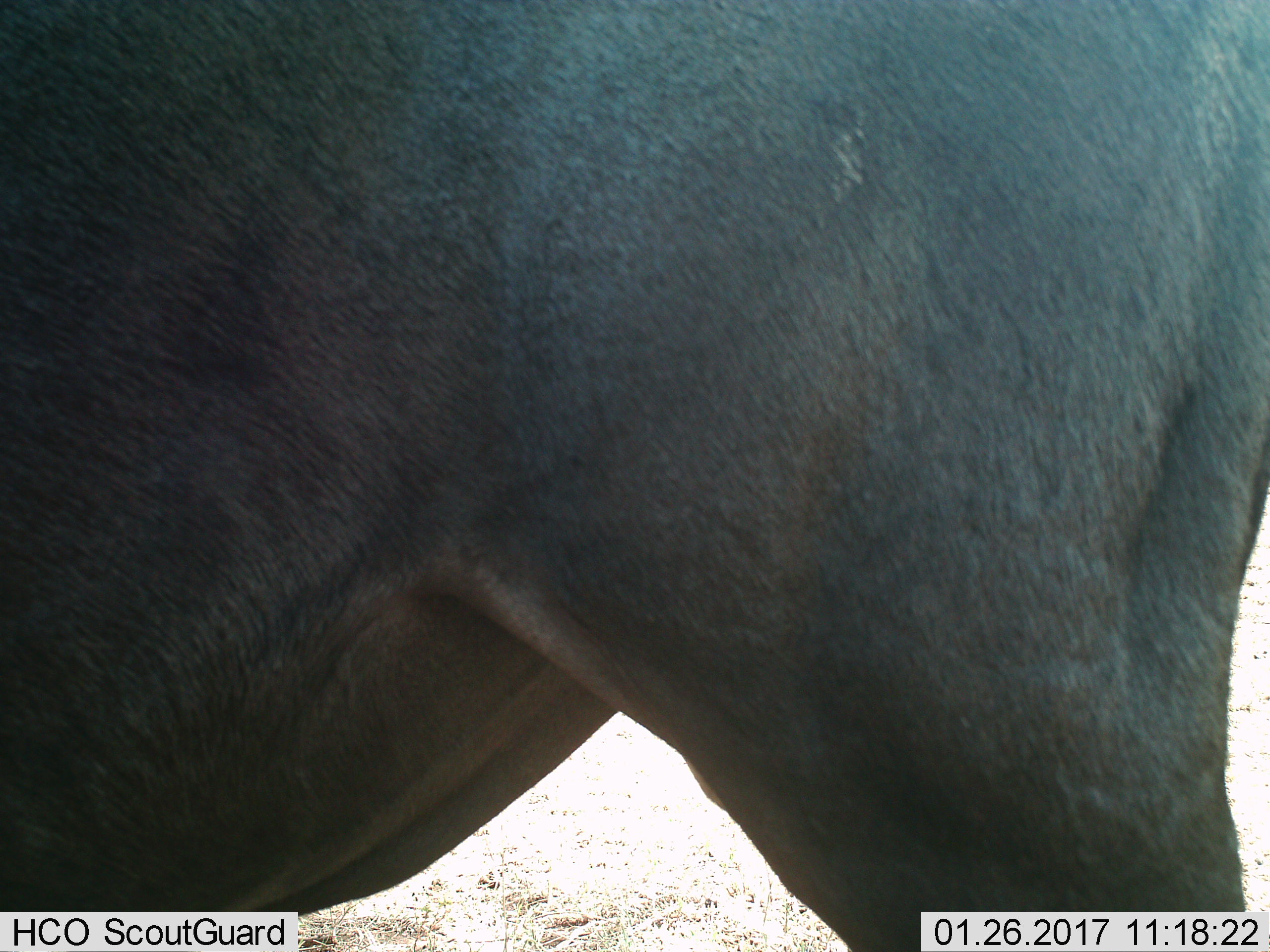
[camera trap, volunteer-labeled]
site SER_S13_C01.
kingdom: Animalia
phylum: Chordata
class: Mammalia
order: Artiodactyla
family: Bovidae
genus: Syncerus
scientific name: Syncerus caffer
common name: african buffalo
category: buffalo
Buffalo (african buffalo) (Syncerus caffer), count 1. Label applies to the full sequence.